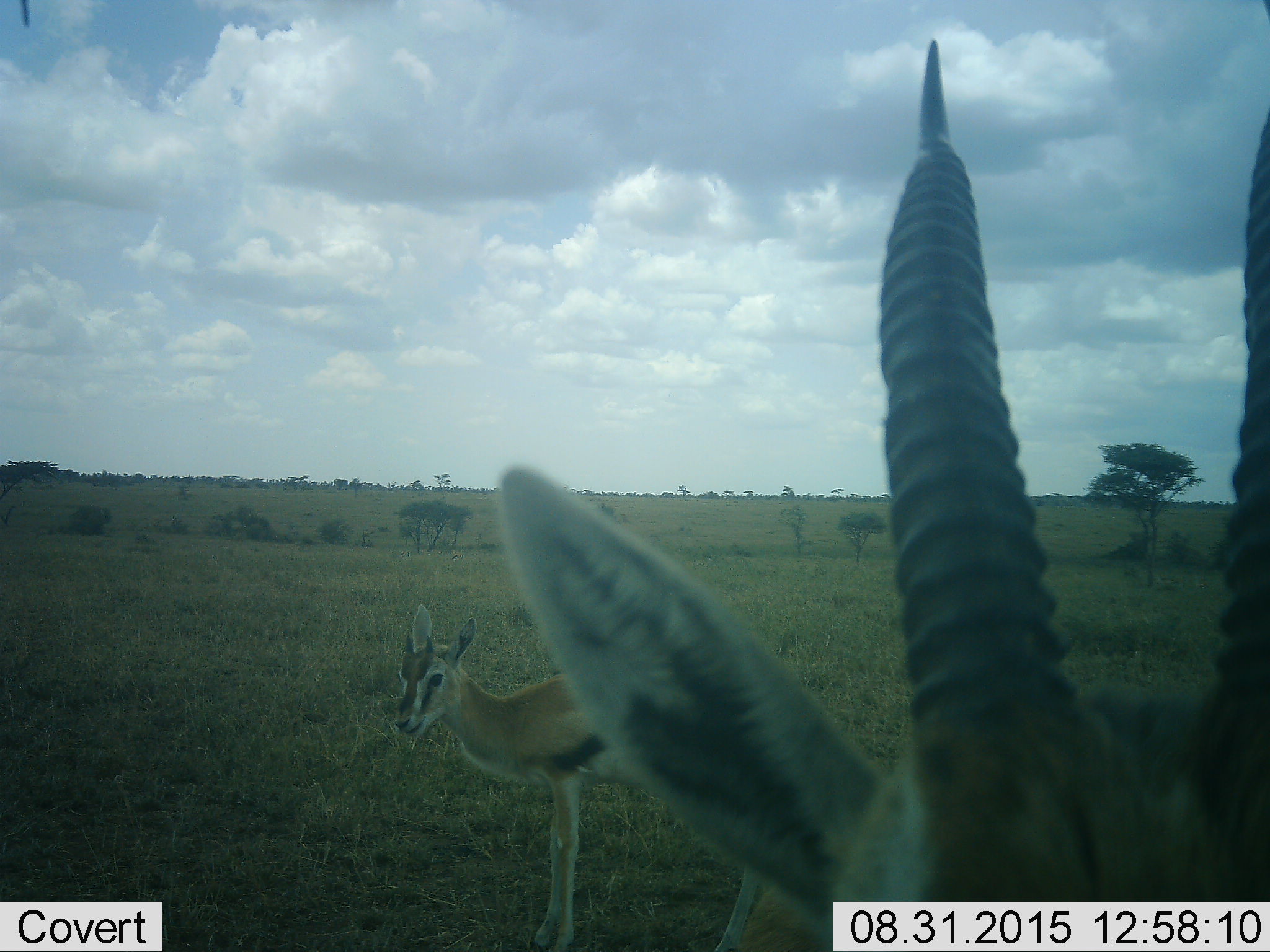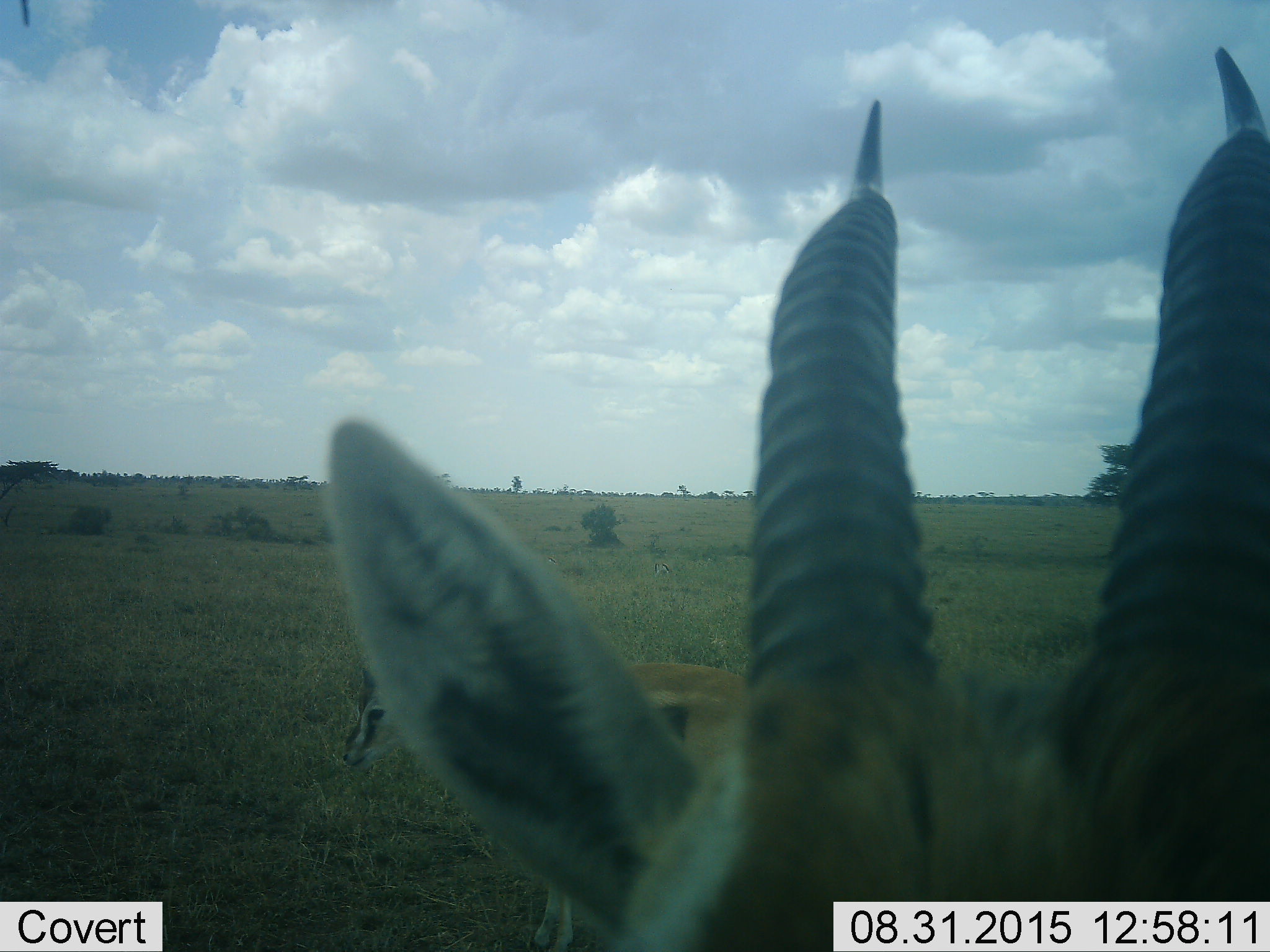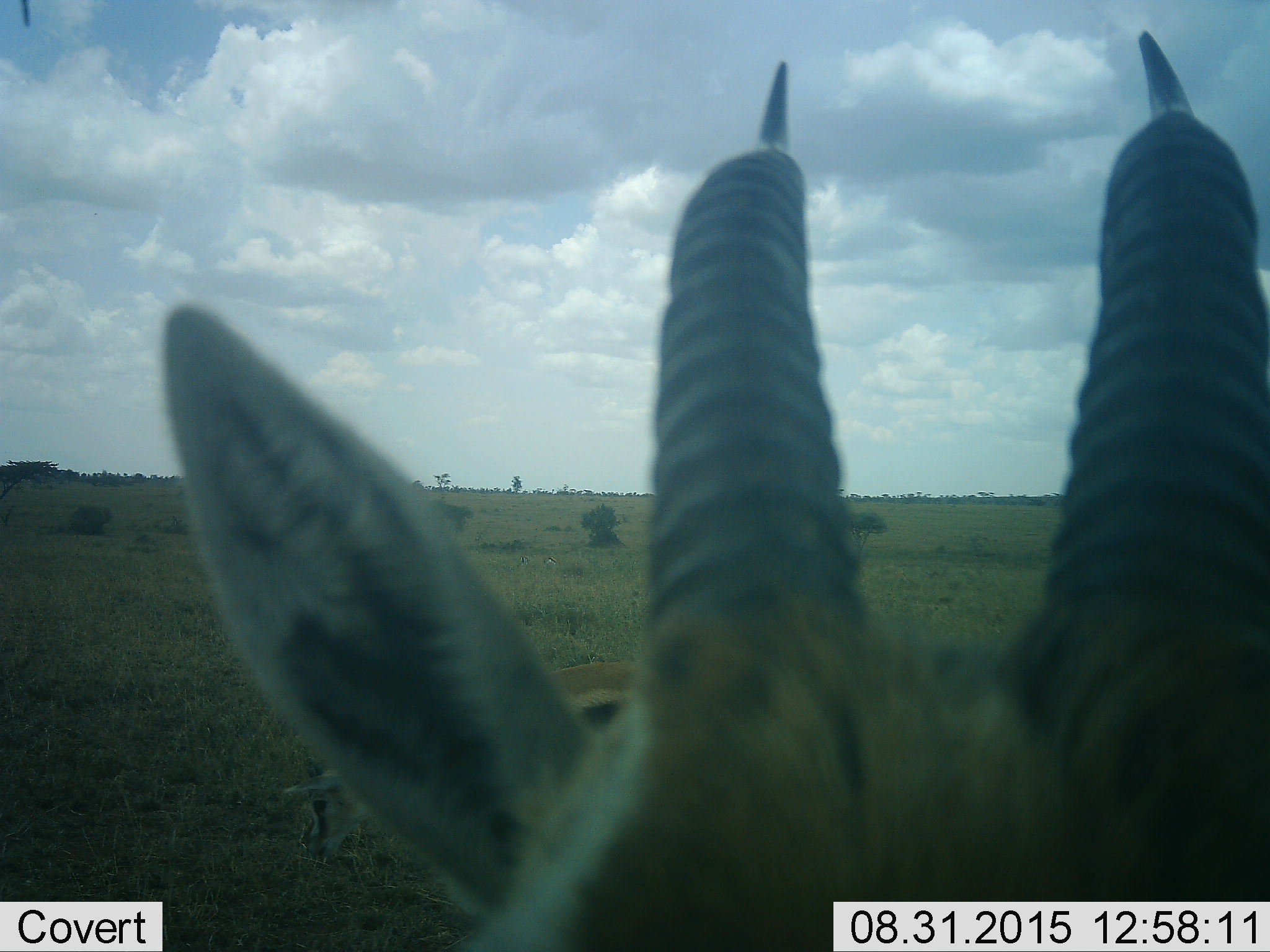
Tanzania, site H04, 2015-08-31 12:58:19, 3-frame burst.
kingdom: Animalia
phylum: Chordata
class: Mammalia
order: Artiodactyla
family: Bovidae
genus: Eudorcas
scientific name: Eudorcas thomsonii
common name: thomson's gazelle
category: gazellethomsons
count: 2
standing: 100%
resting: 0%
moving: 10%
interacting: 0%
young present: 10%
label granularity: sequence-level